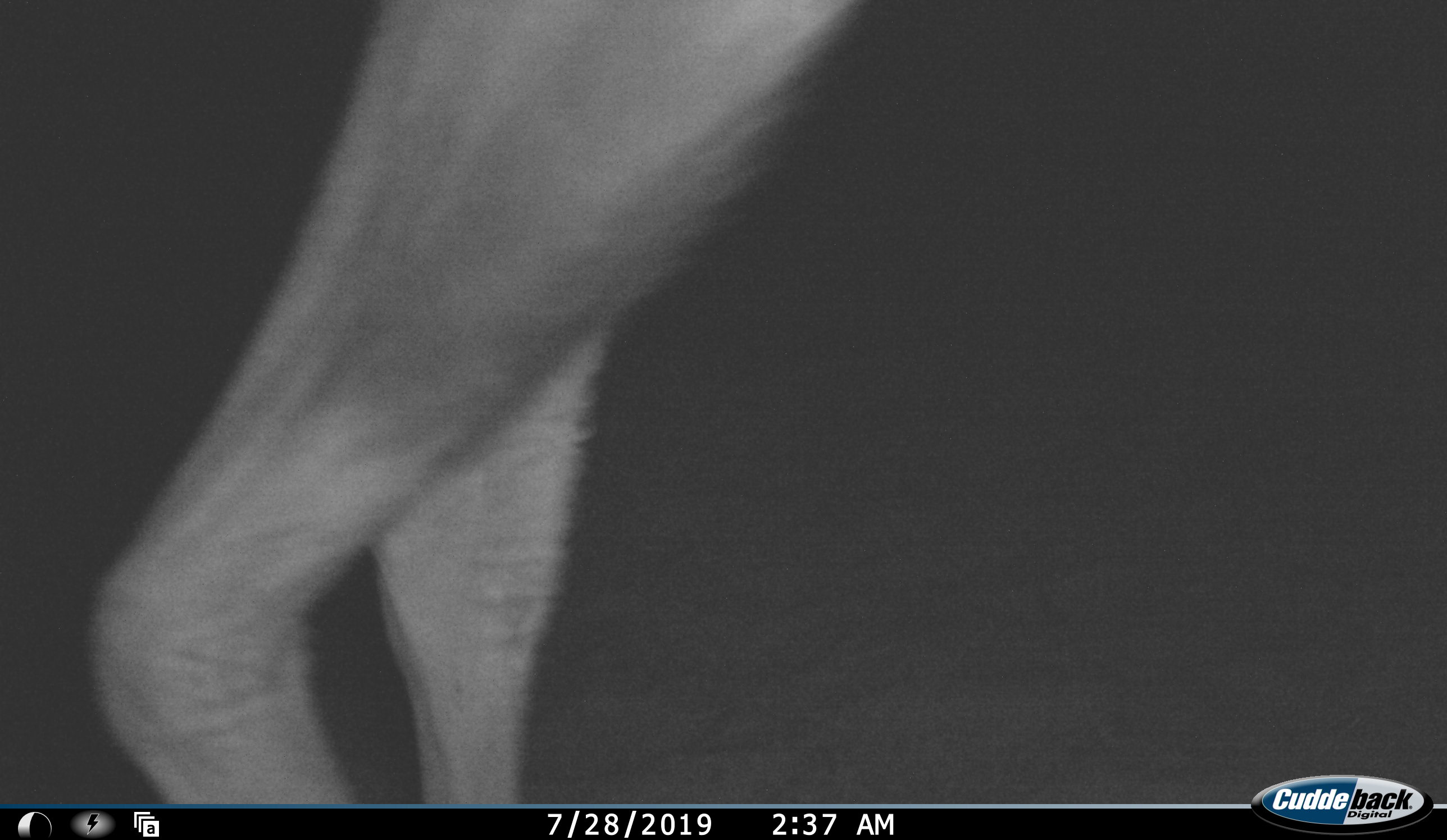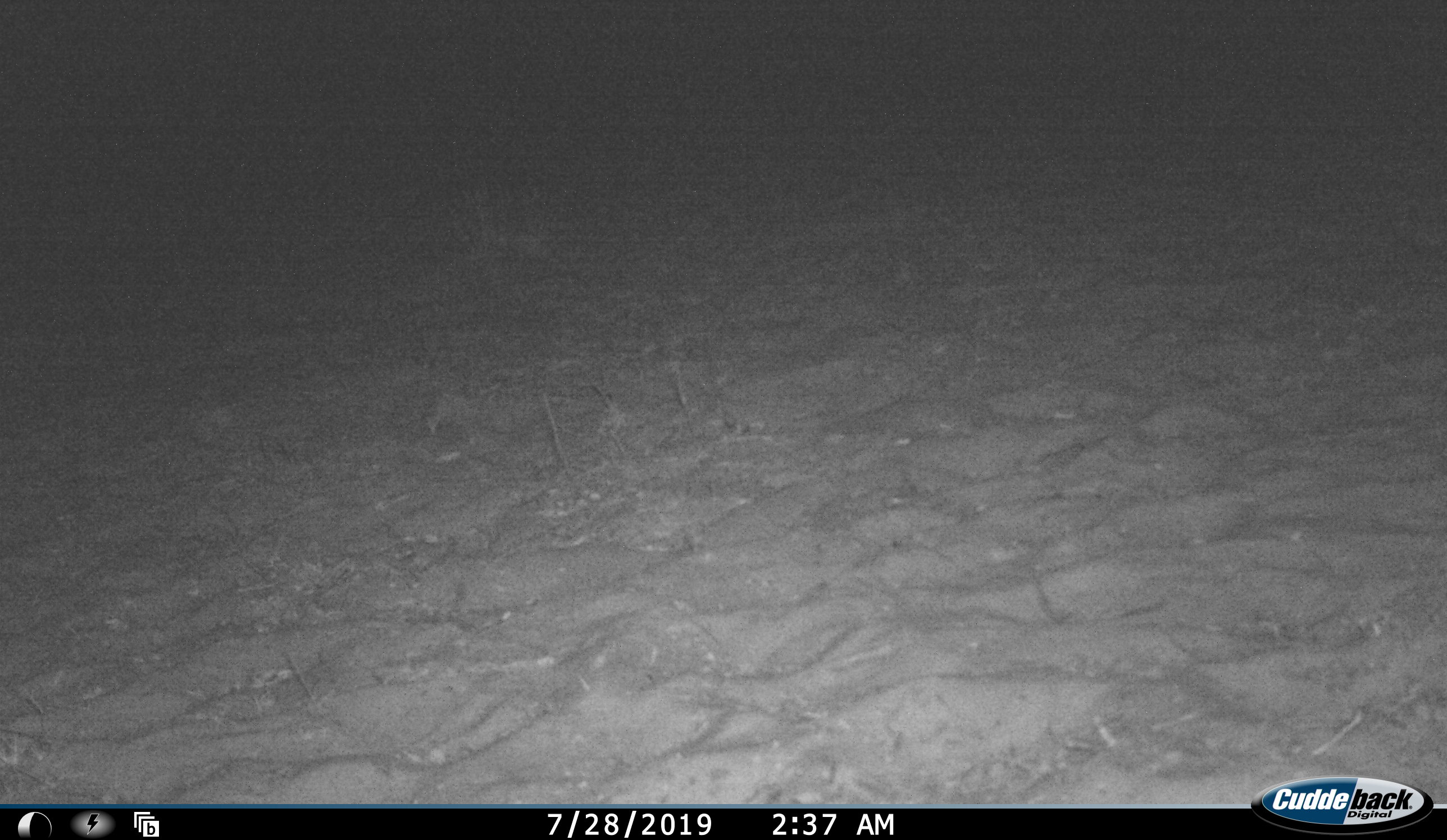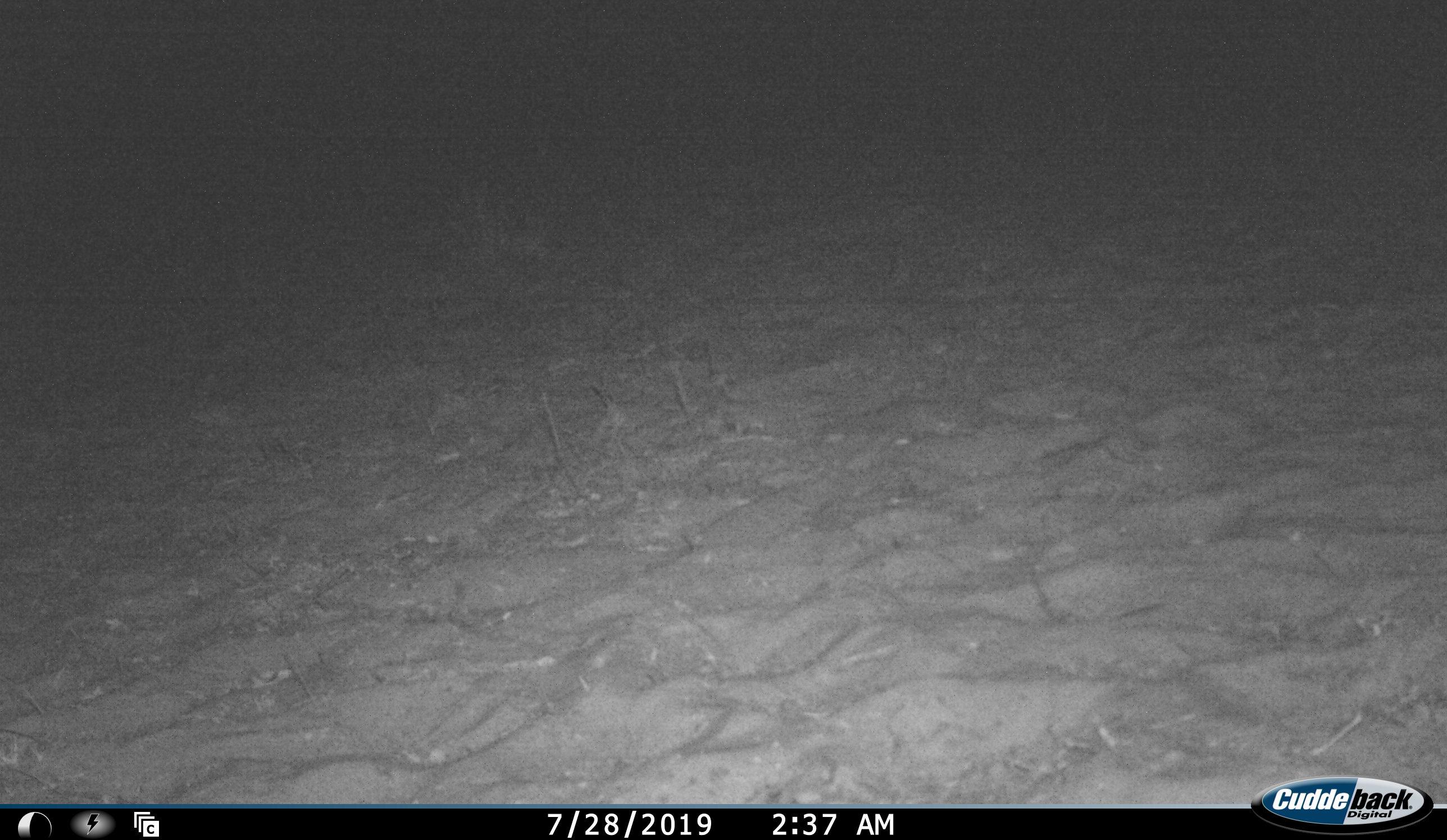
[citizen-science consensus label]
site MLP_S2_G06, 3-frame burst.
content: unidentified animal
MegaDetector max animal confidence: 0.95